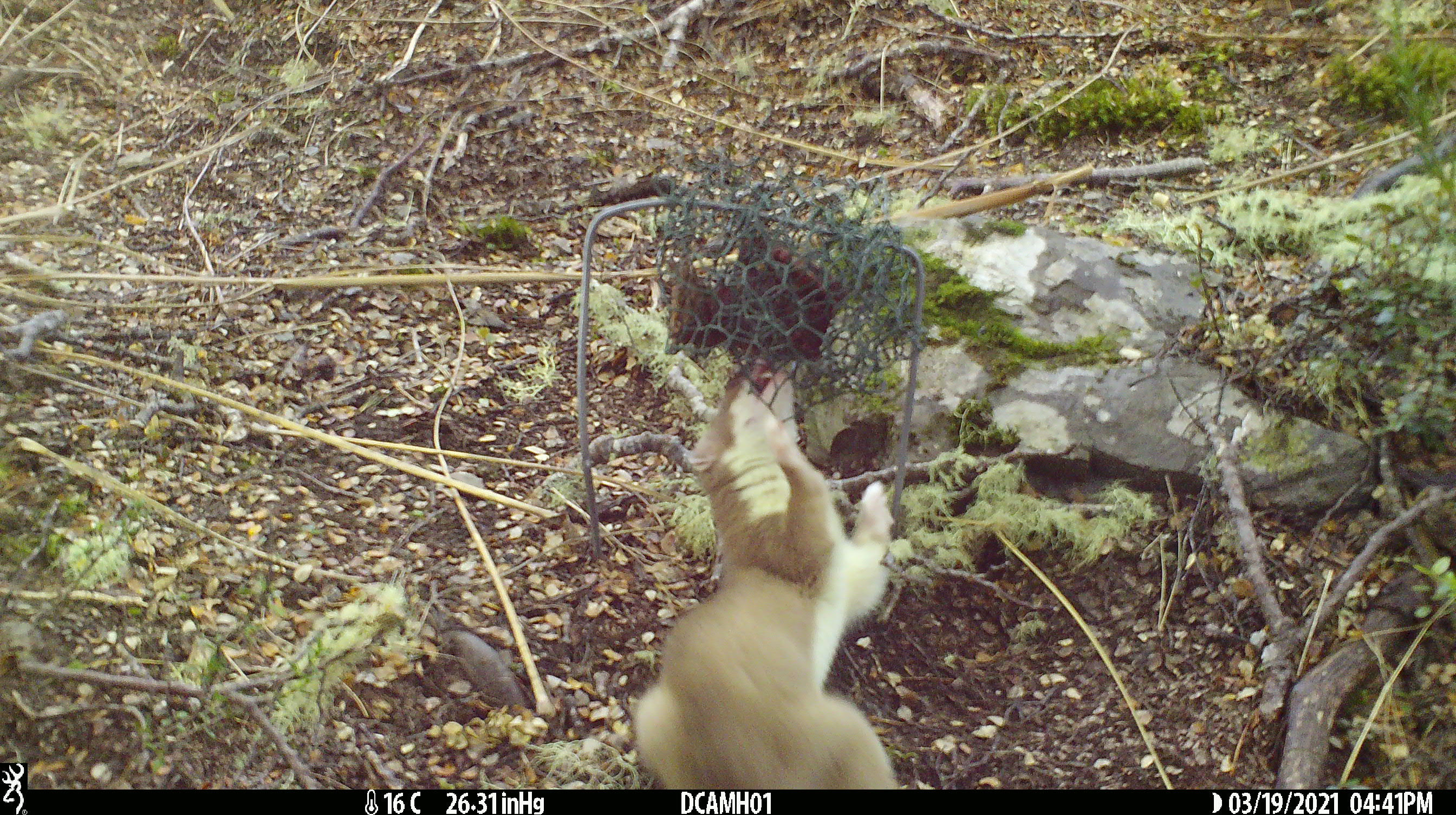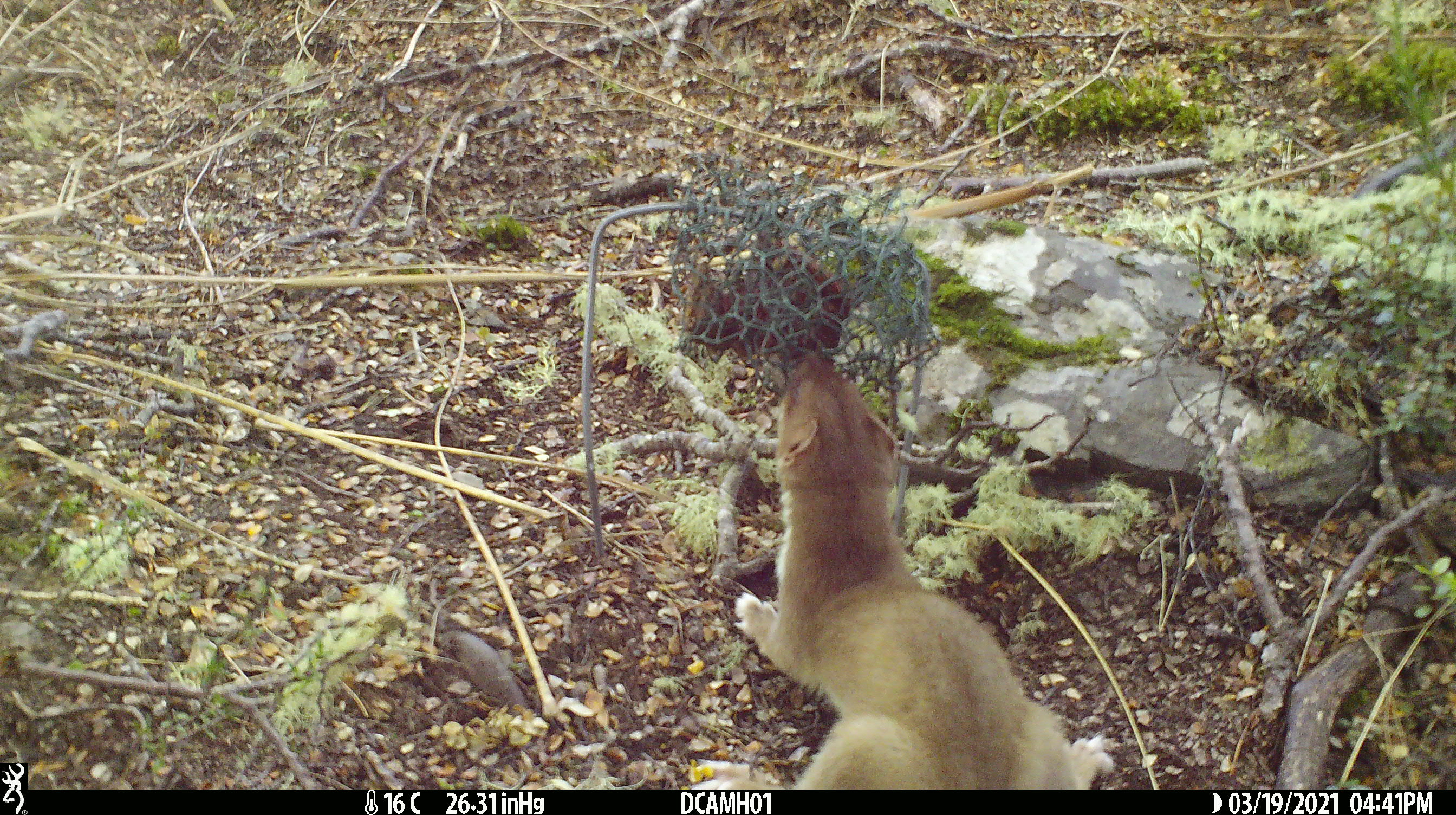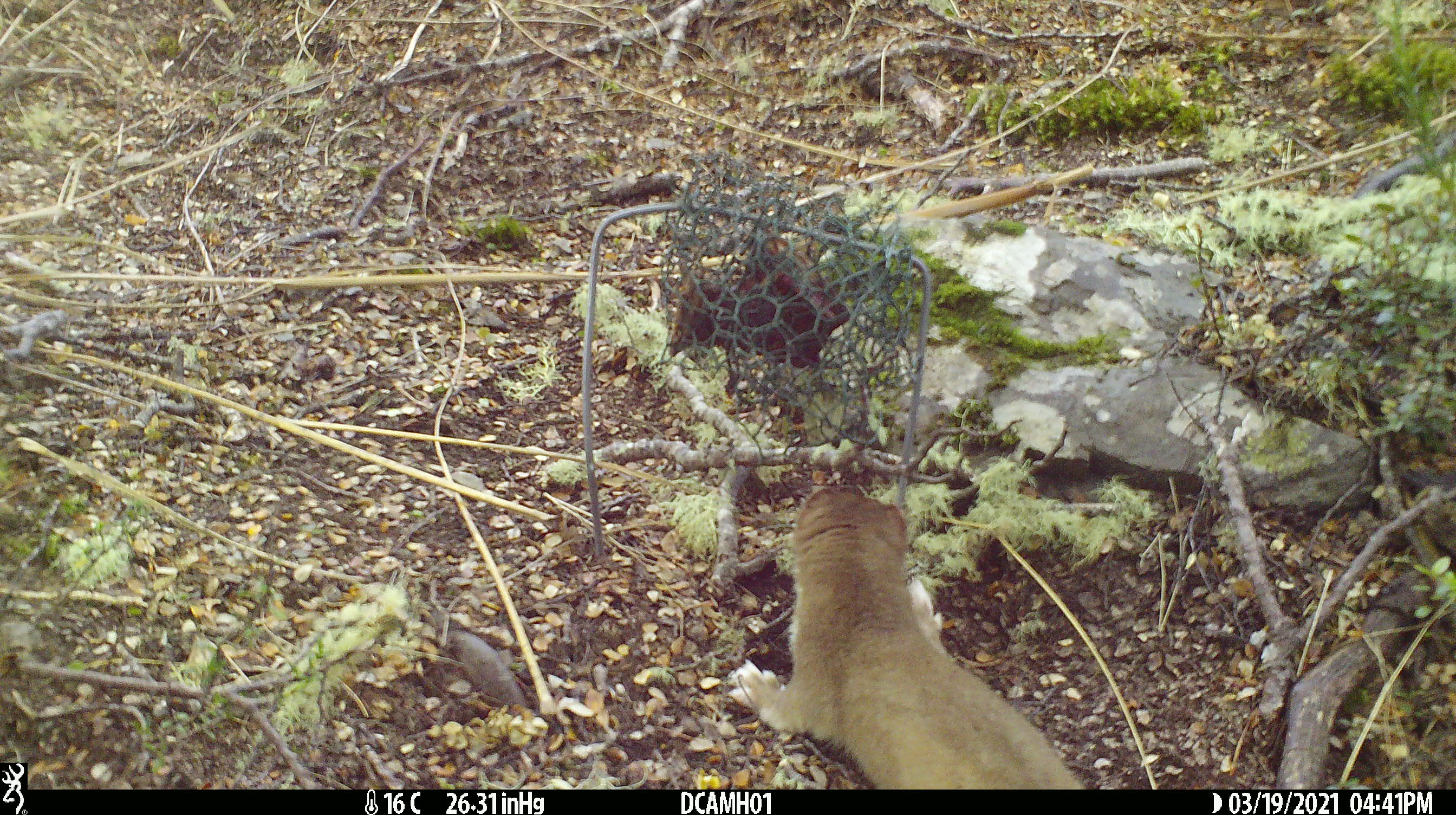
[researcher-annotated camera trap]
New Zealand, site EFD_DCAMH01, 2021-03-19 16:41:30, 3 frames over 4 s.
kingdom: Animalia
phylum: Chordata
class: Mammalia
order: Carnivora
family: Mustelidae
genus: Mustela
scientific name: Mustela erminea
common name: stoat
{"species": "stoat (Mustela erminea)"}